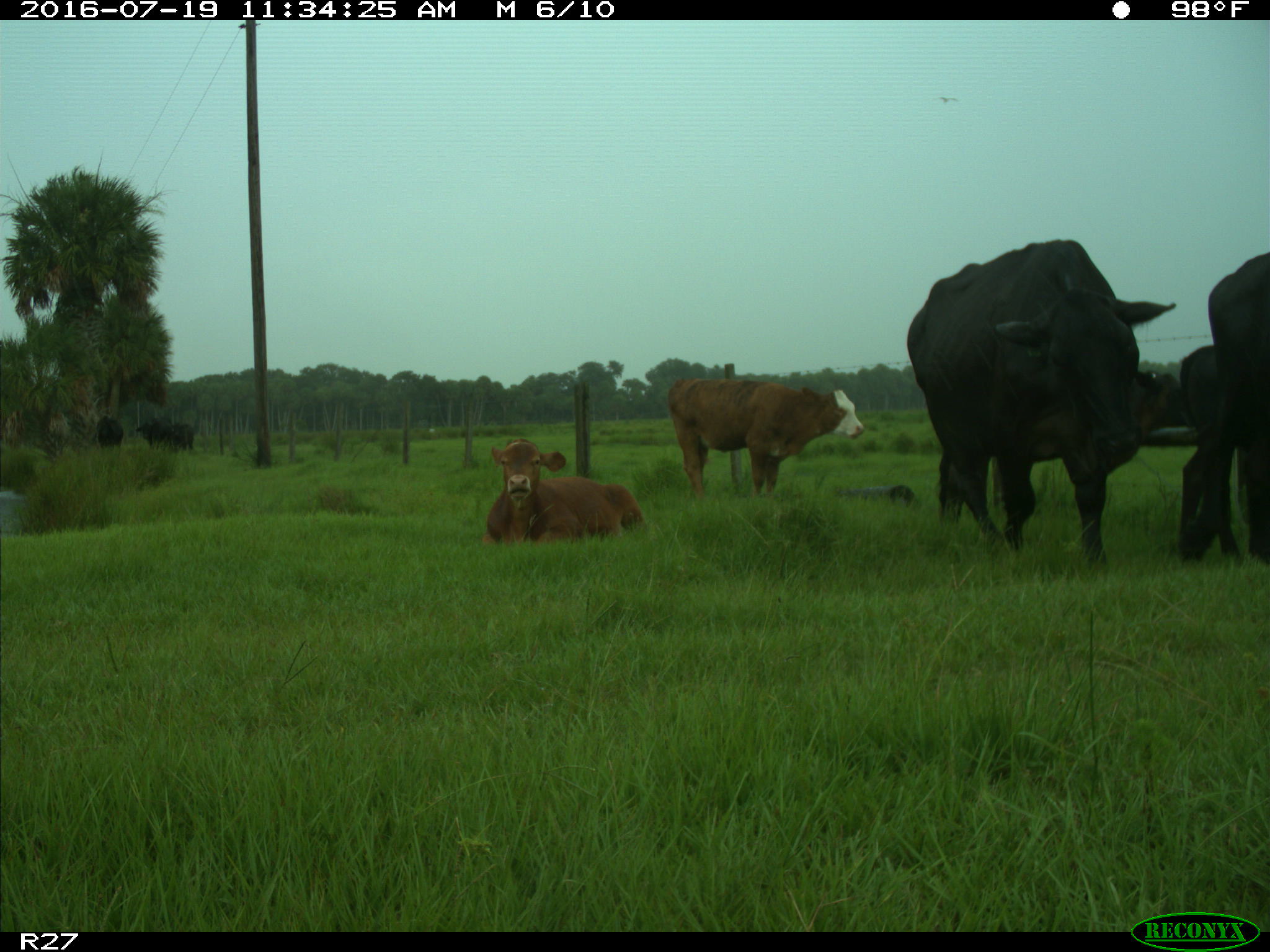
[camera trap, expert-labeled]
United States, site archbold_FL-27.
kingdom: Animalia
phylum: Chordata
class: Mammalia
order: Artiodactyla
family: Bovidae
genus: Bos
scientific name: Bos taurus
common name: domestic cow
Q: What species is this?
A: Bos taurus (domestic cow).